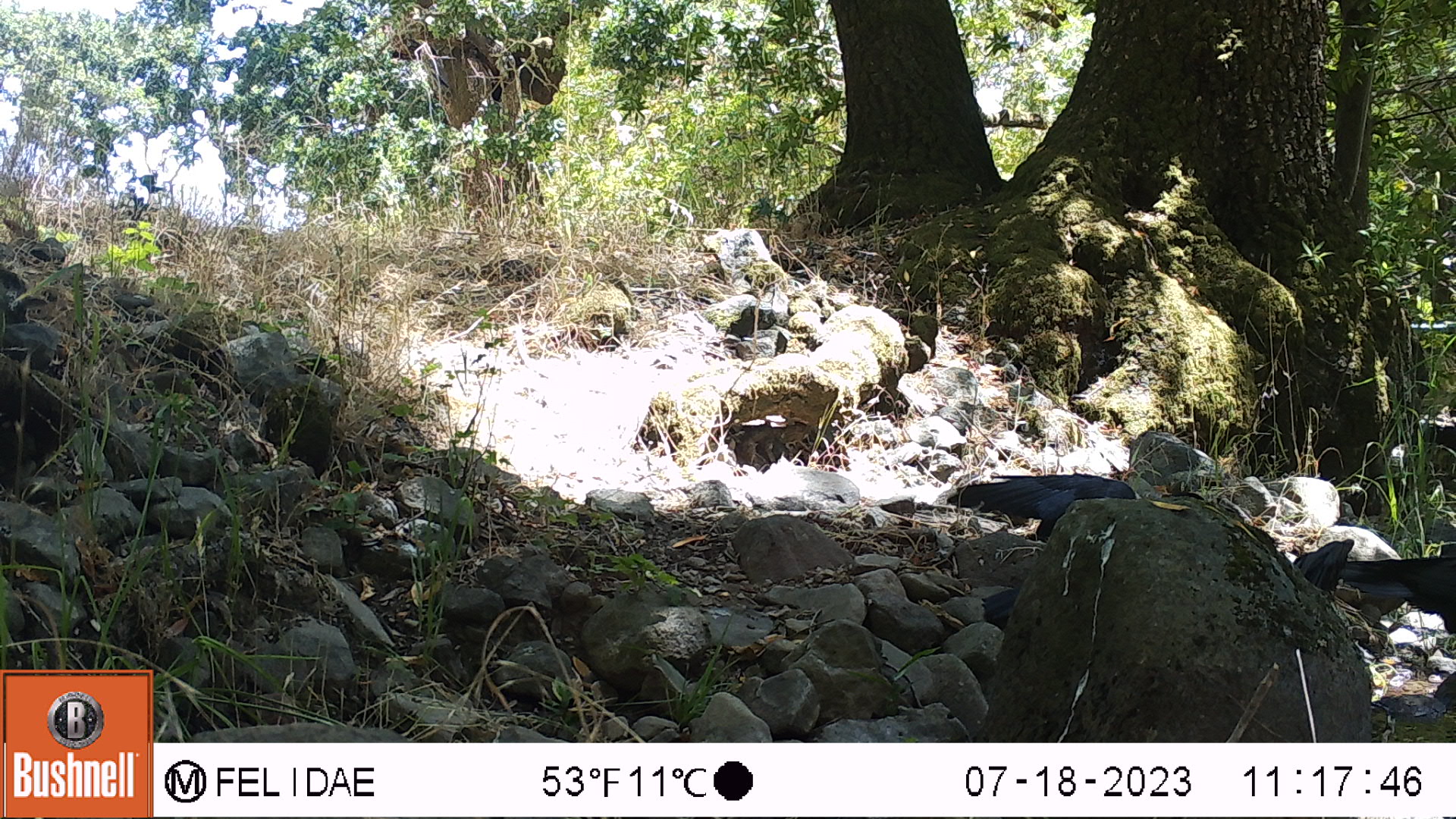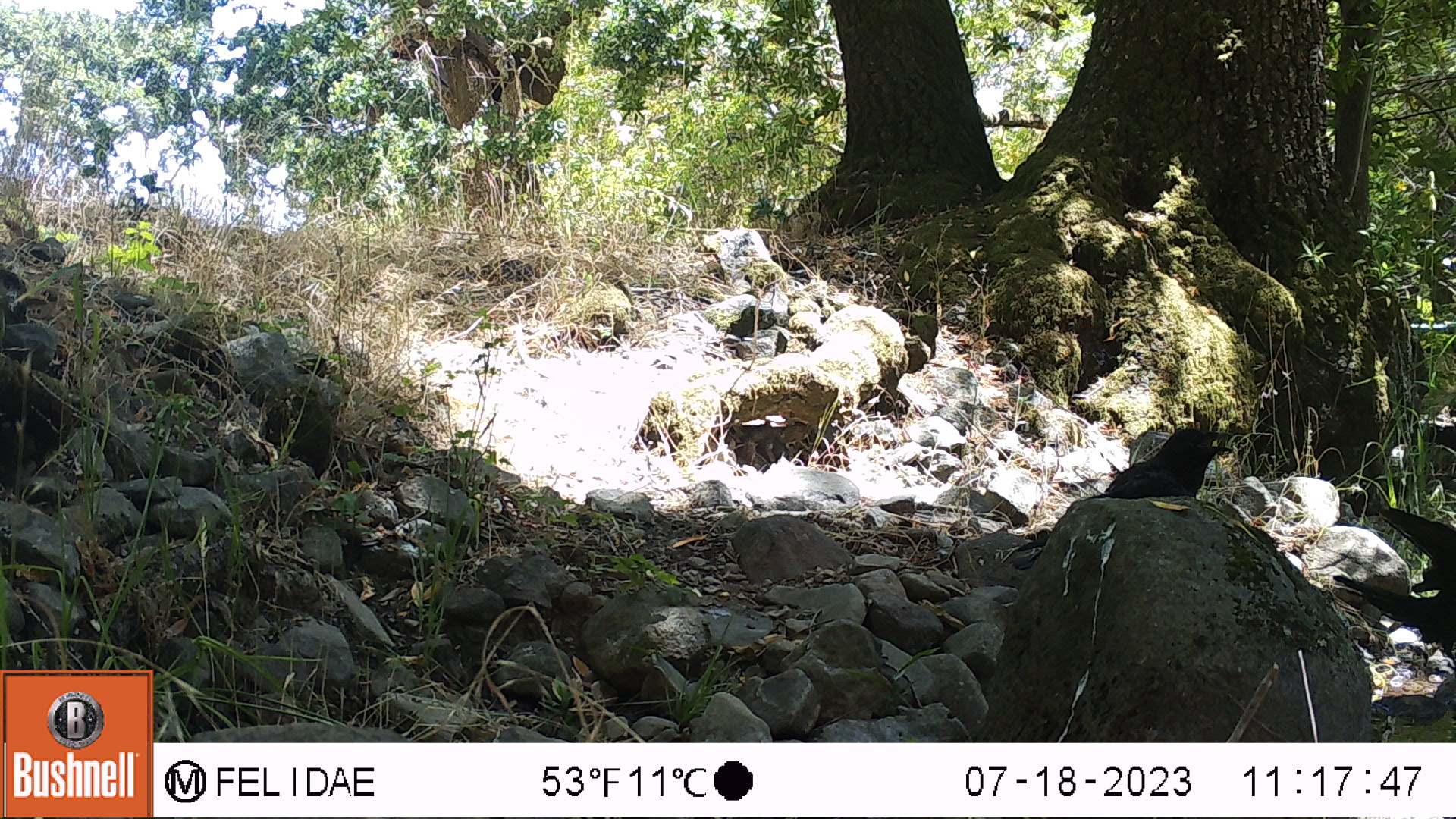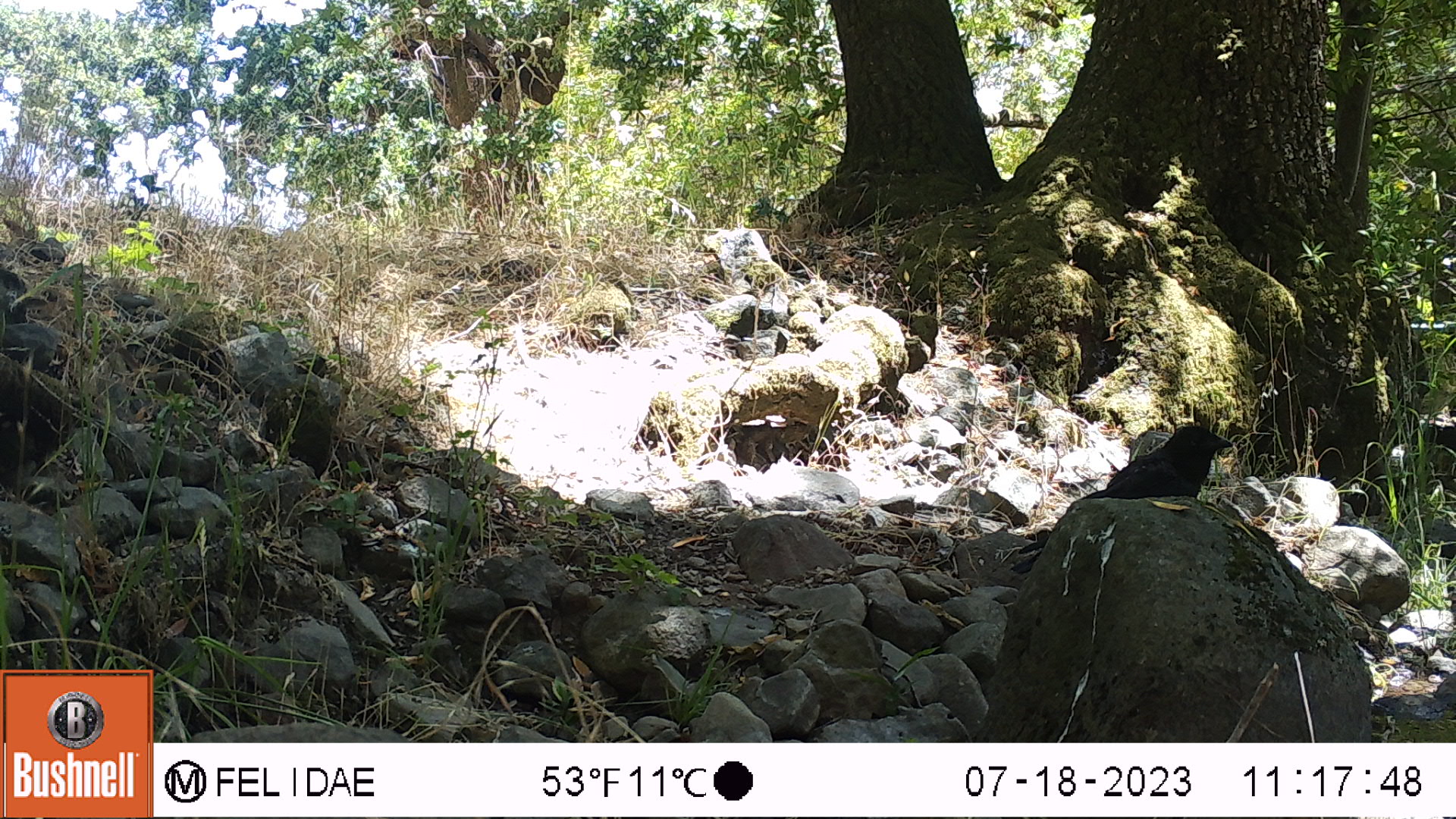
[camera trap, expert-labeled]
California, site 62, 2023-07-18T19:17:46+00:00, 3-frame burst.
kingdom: Animalia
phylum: Chordata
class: Aves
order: Passeriformes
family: Corvidae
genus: Corvus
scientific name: Corvus corax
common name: common raven